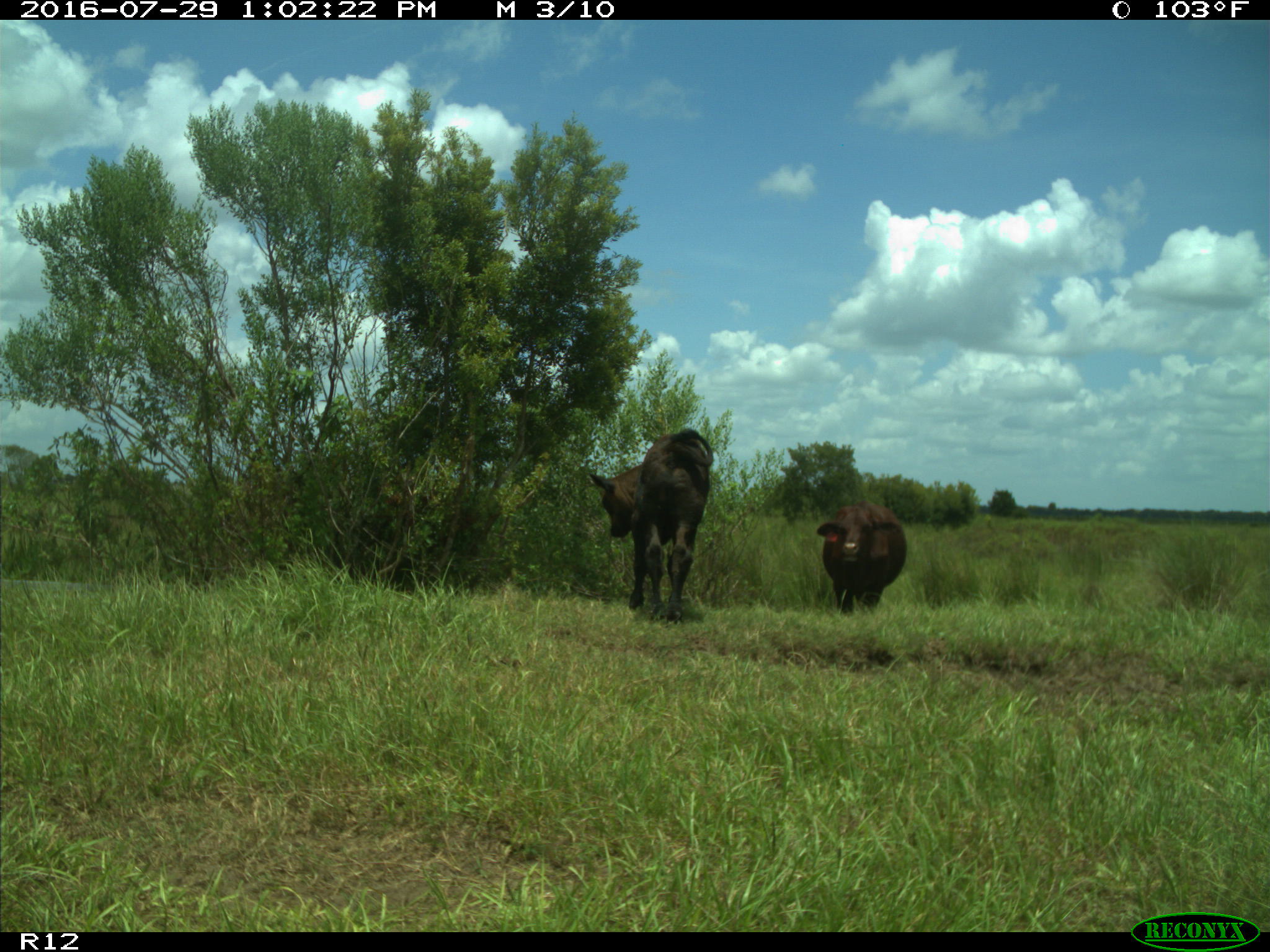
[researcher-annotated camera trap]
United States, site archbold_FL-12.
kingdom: Animalia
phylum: Chordata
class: Mammalia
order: Artiodactyla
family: Bovidae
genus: Bos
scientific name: Bos taurus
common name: domestic cow